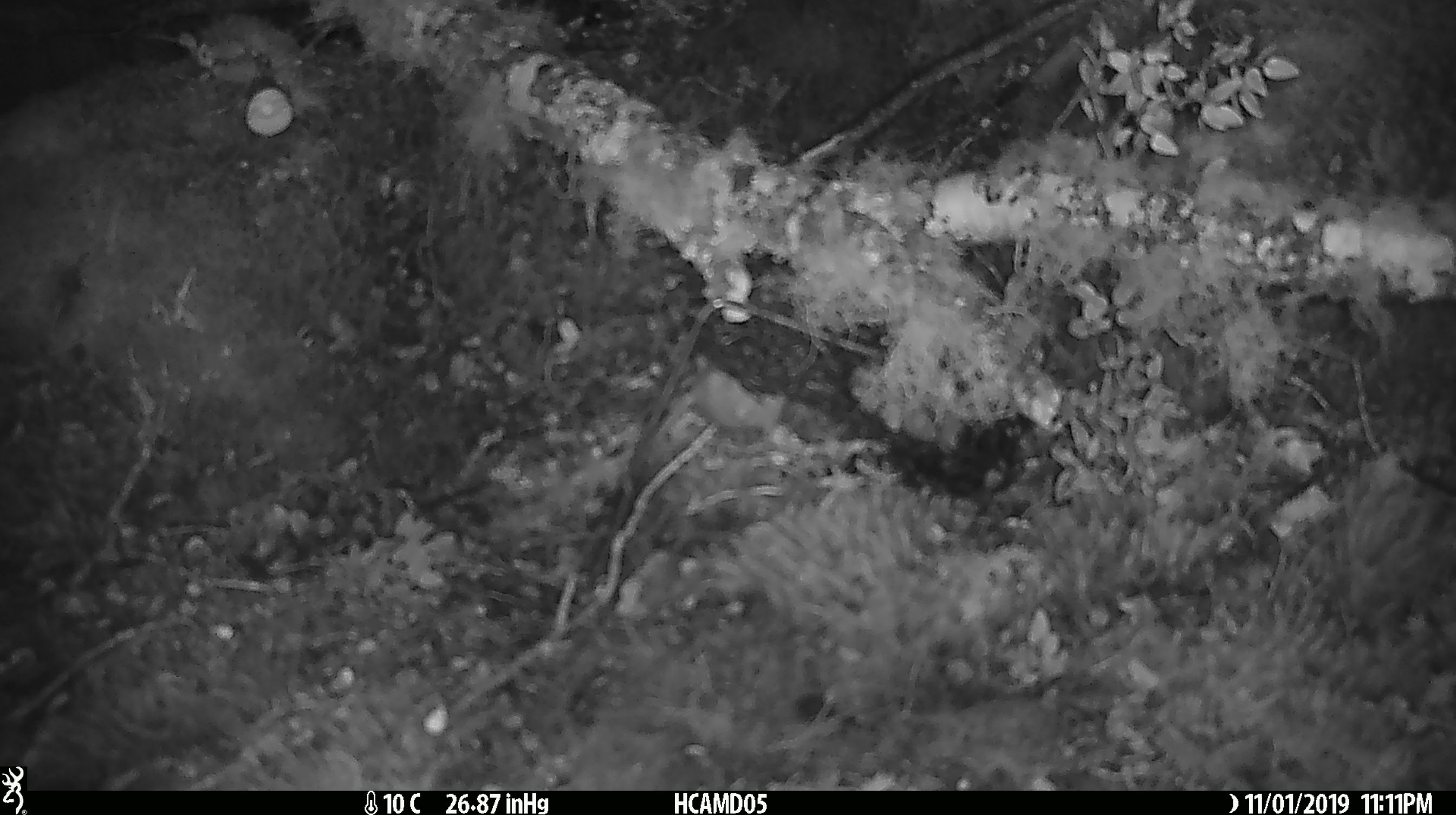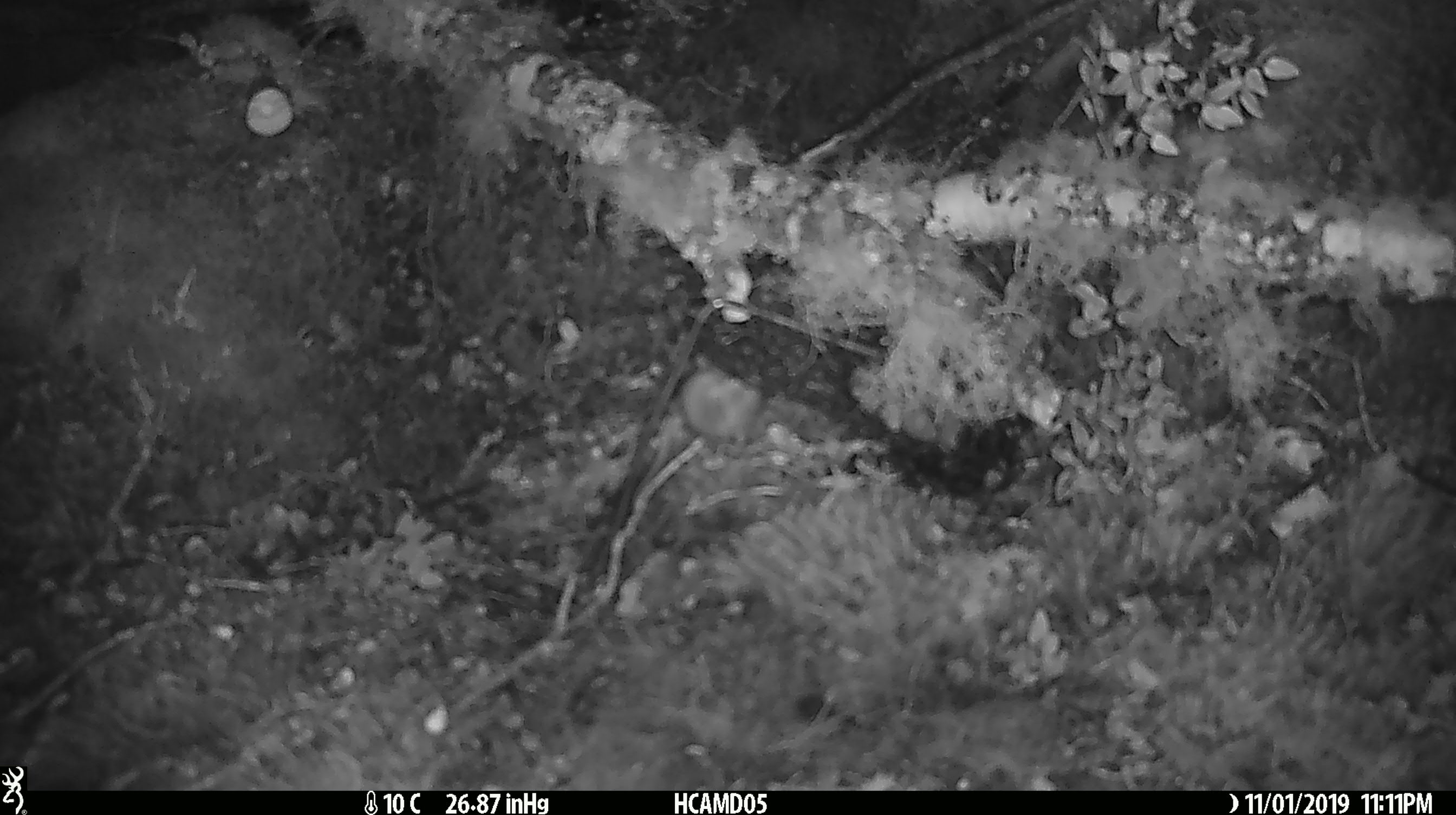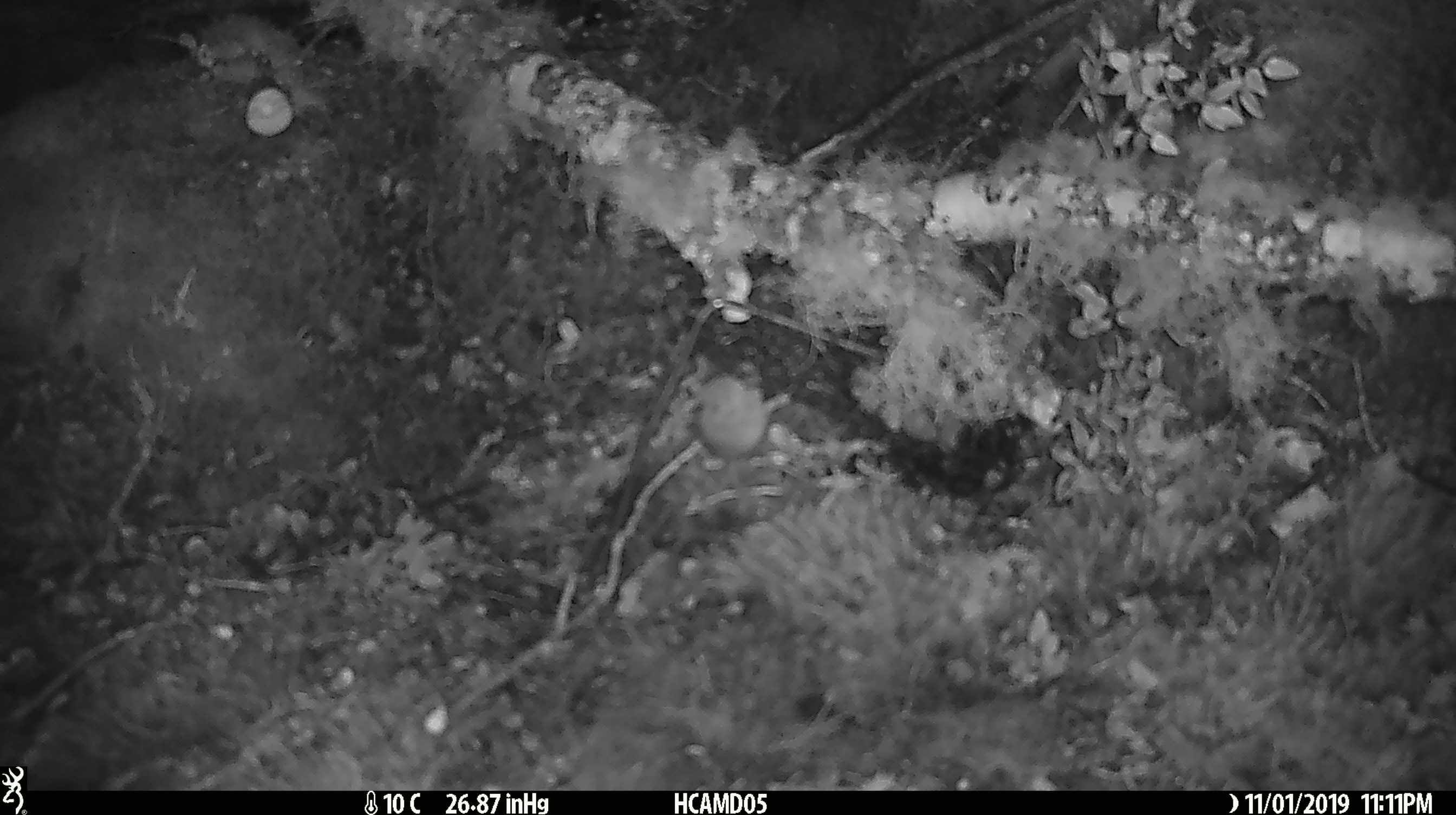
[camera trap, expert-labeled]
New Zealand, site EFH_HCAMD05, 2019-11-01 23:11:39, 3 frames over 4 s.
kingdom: Animalia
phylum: Chordata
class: Mammalia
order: Rodentia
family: Muridae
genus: Mus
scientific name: Mus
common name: mouse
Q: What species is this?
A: Mouse (Mus).